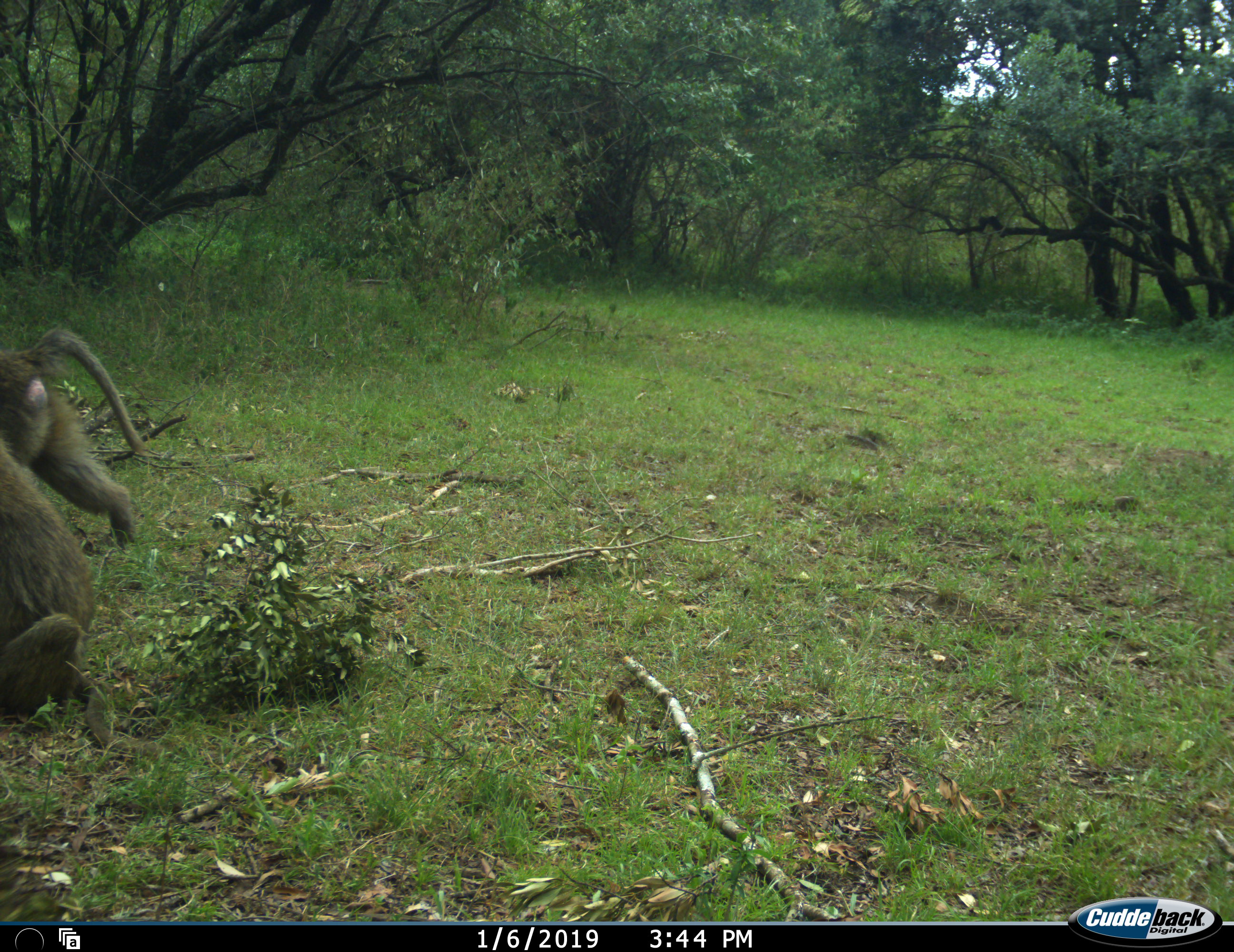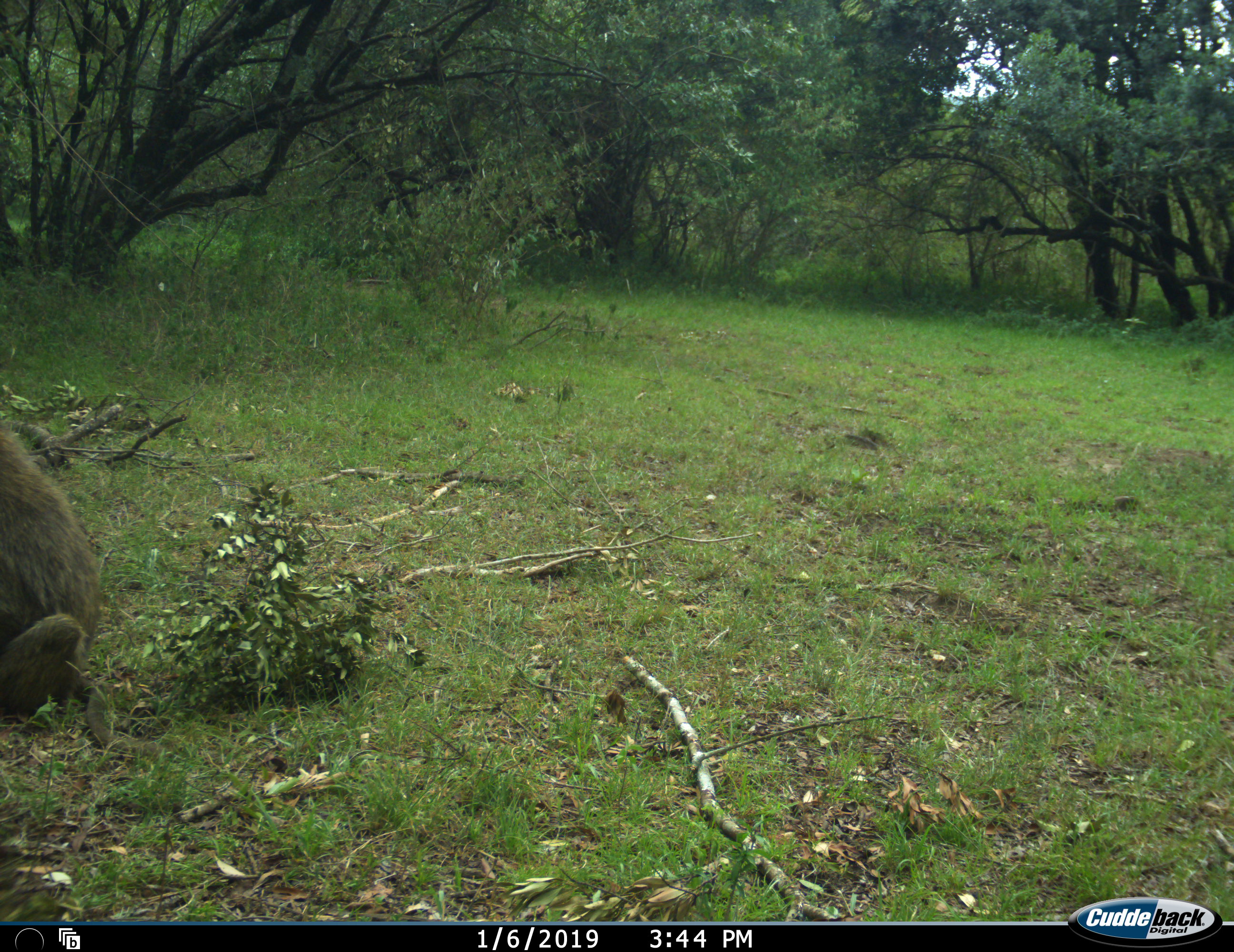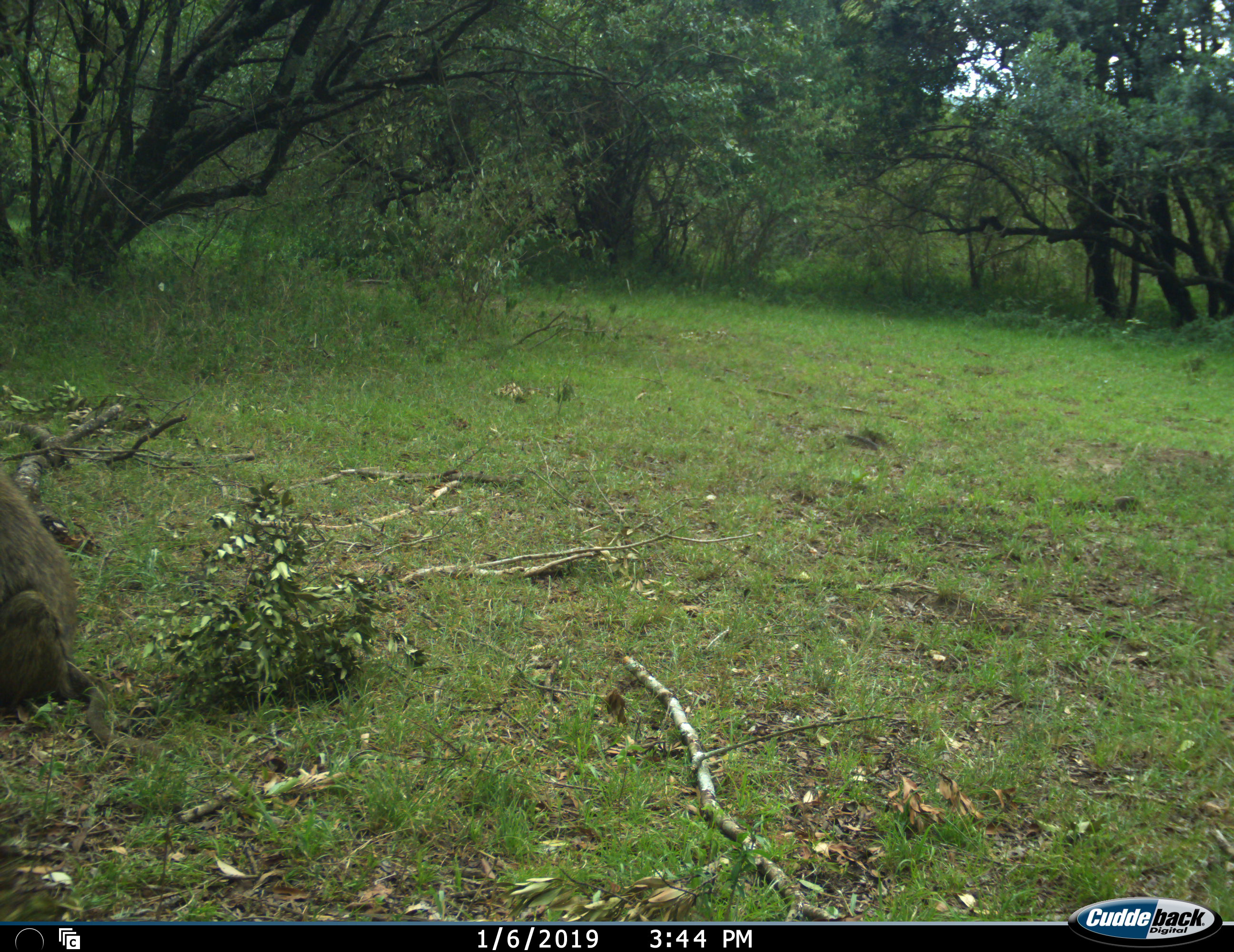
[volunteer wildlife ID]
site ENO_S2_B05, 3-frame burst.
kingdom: Animalia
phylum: Chordata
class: Mammalia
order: Primates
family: Cercopithecidae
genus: Papio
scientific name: Papio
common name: baboon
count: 2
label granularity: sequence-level